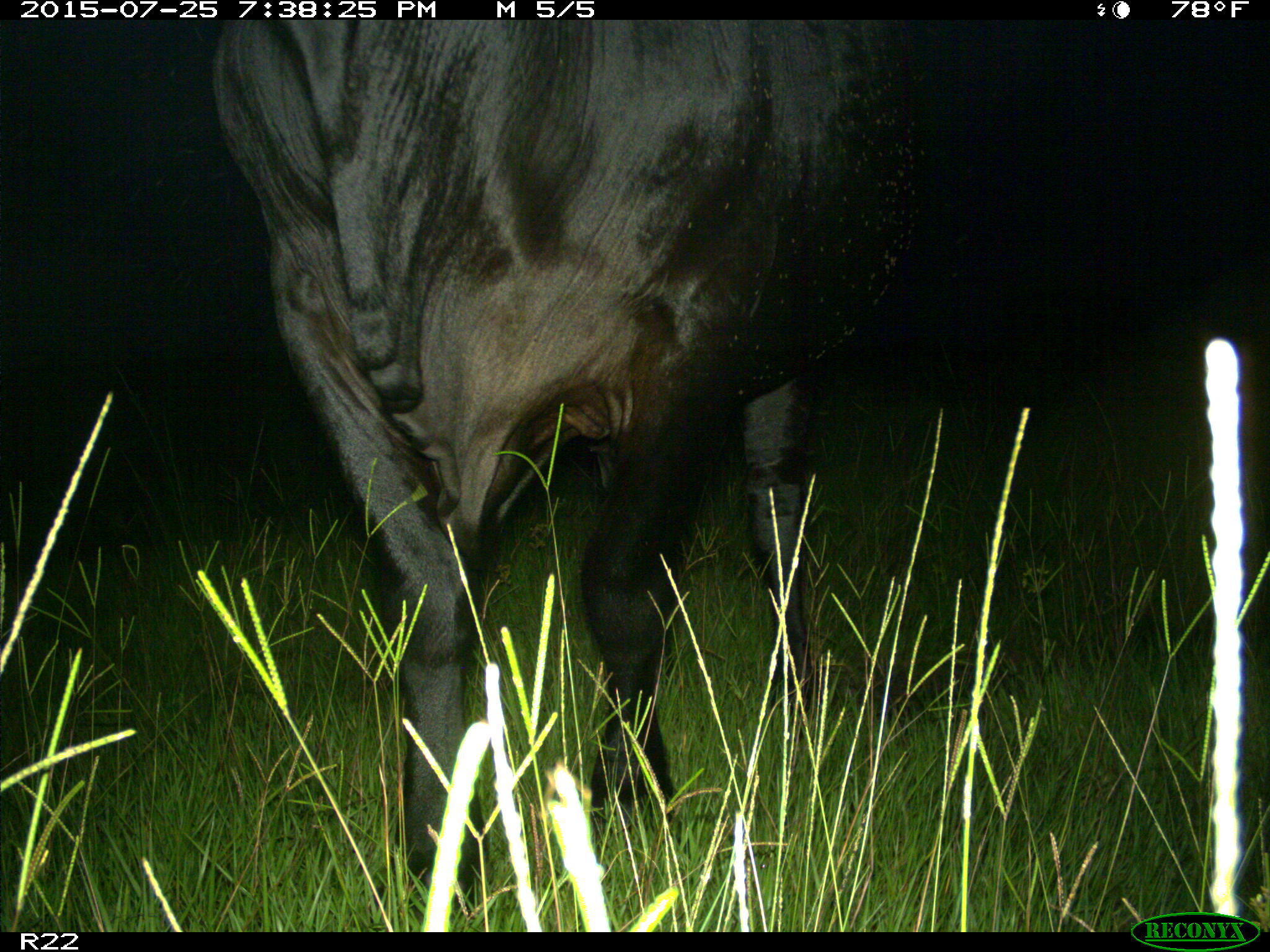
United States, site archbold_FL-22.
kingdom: Animalia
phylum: Chordata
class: Mammalia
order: Artiodactyla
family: Bovidae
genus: Bos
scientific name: Bos taurus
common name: domestic cow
Bos taurus (domestic cow).